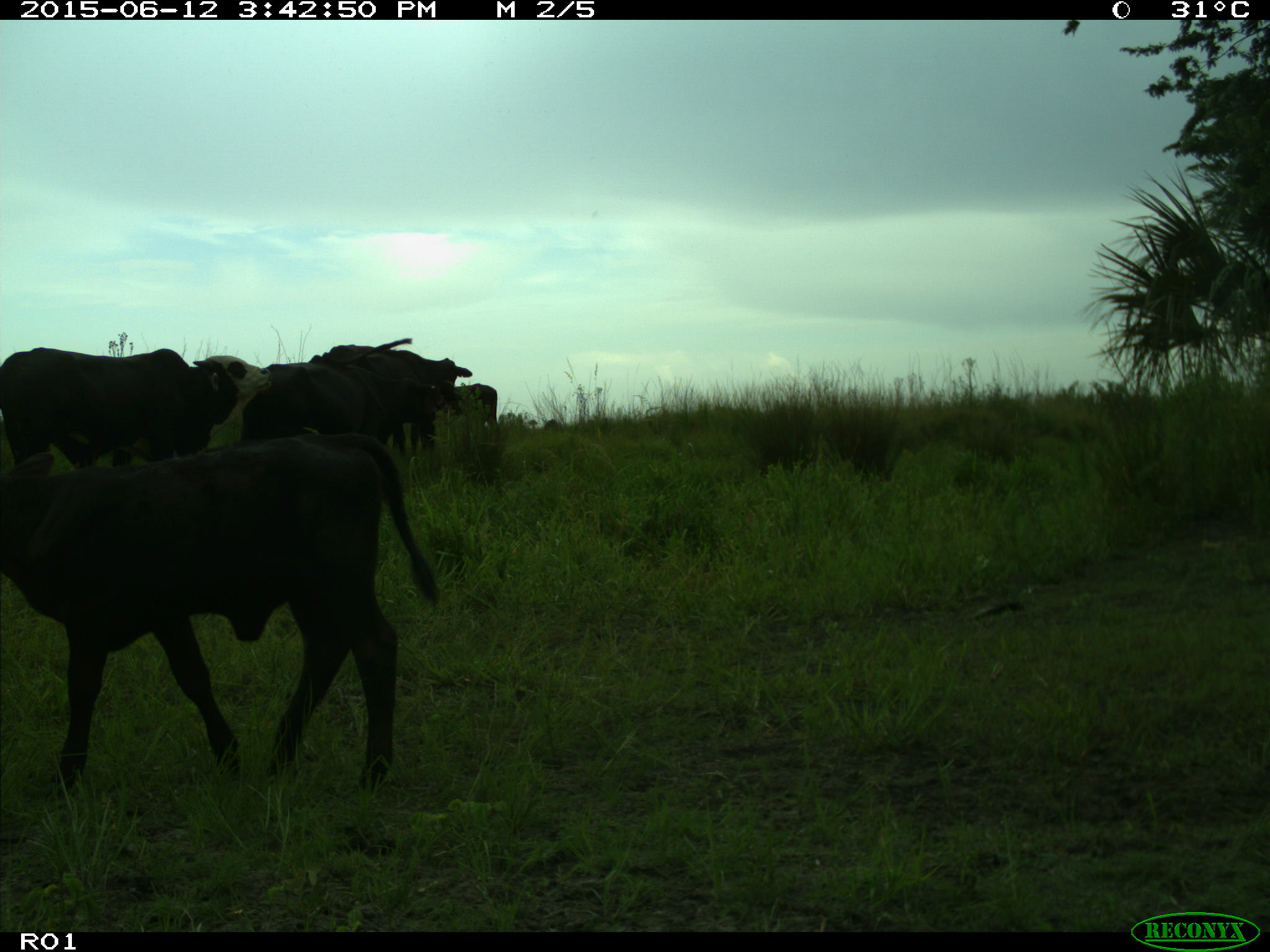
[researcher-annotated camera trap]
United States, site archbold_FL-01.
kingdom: Animalia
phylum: Chordata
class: Mammalia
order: Artiodactyla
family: Bovidae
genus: Bos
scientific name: Bos taurus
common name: domestic cow